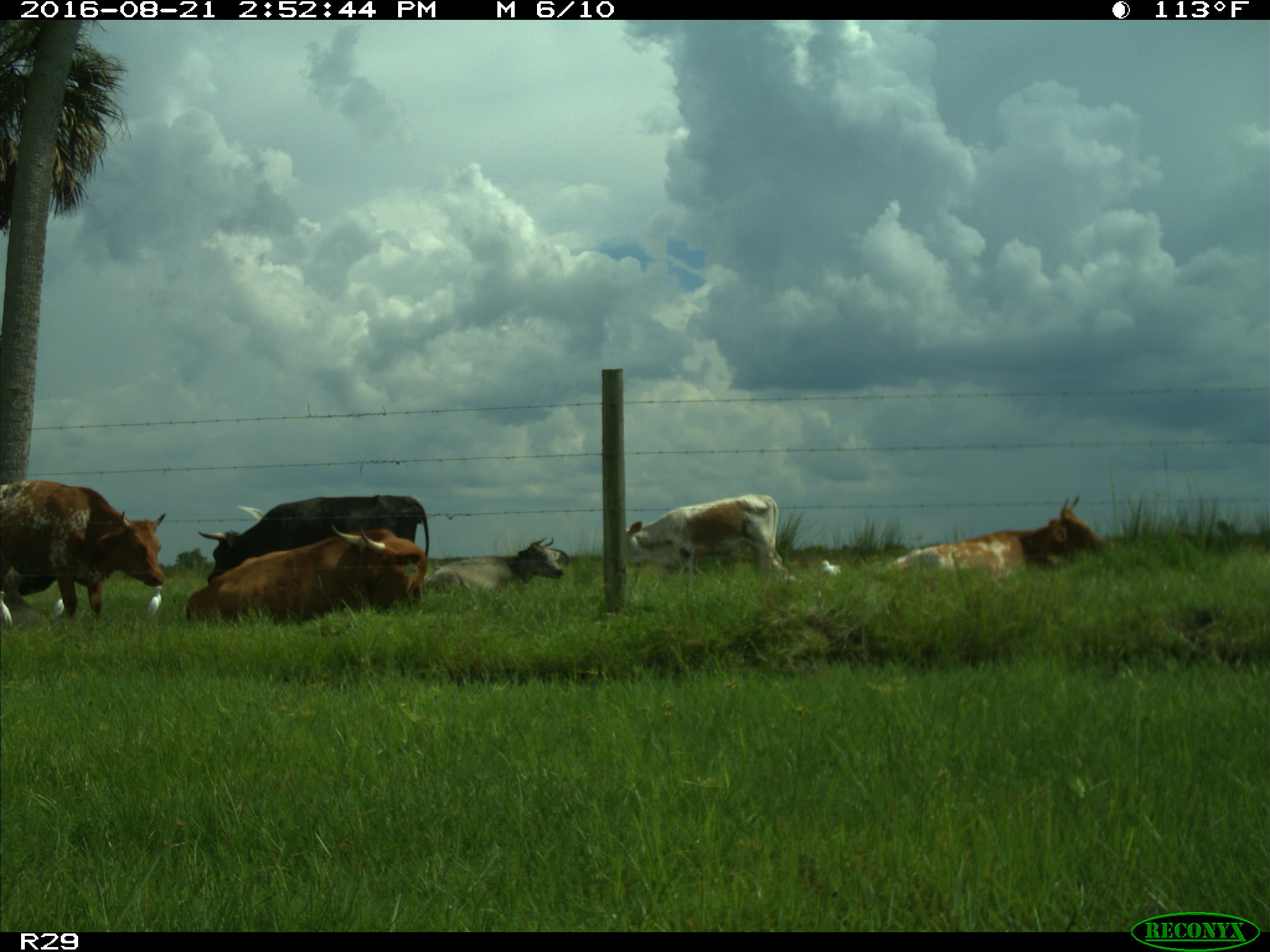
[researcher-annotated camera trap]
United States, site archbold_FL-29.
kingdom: Animalia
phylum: Chordata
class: Mammalia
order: Artiodactyla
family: Bovidae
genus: Bos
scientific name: Bos taurus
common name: domestic cow